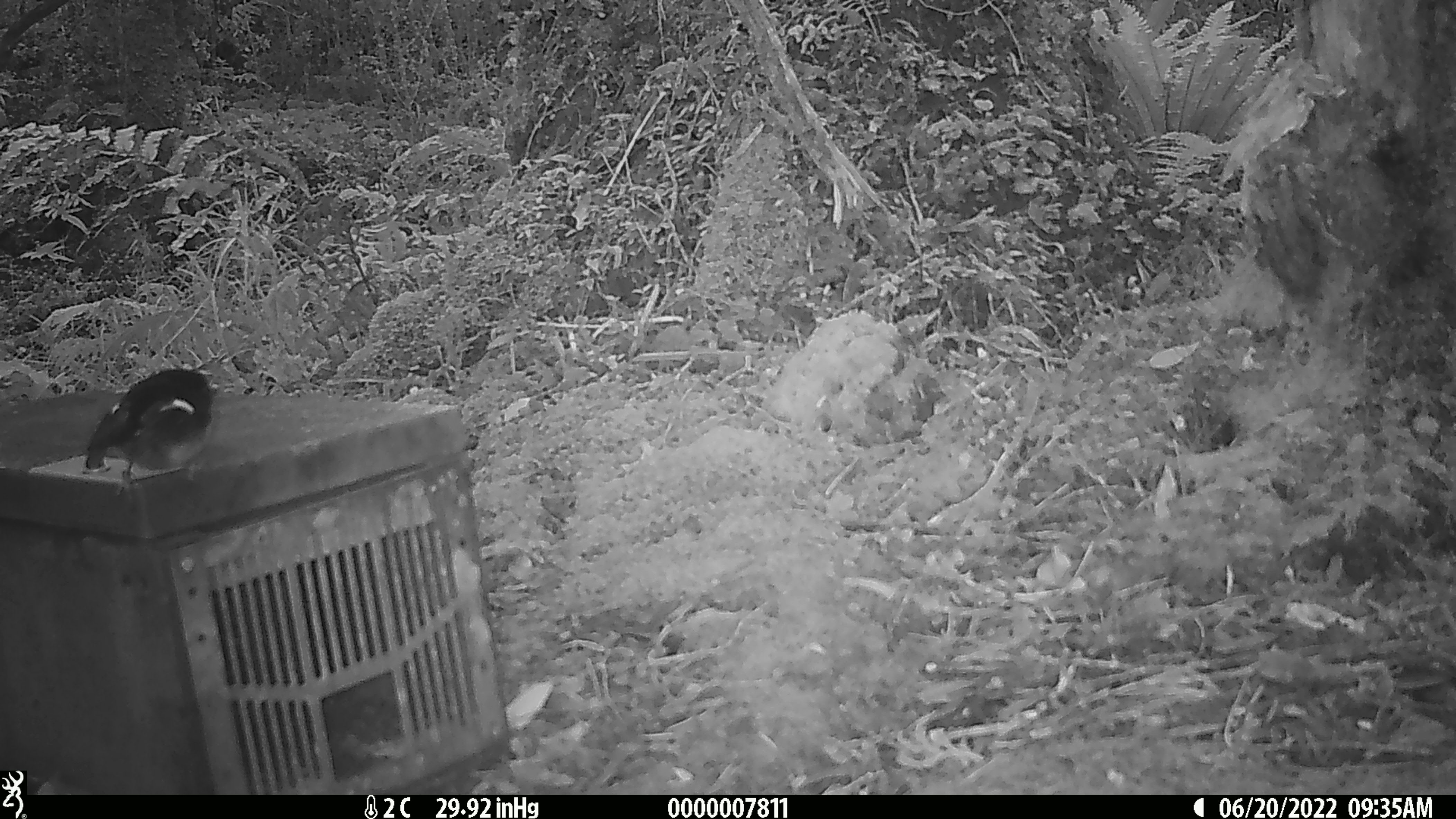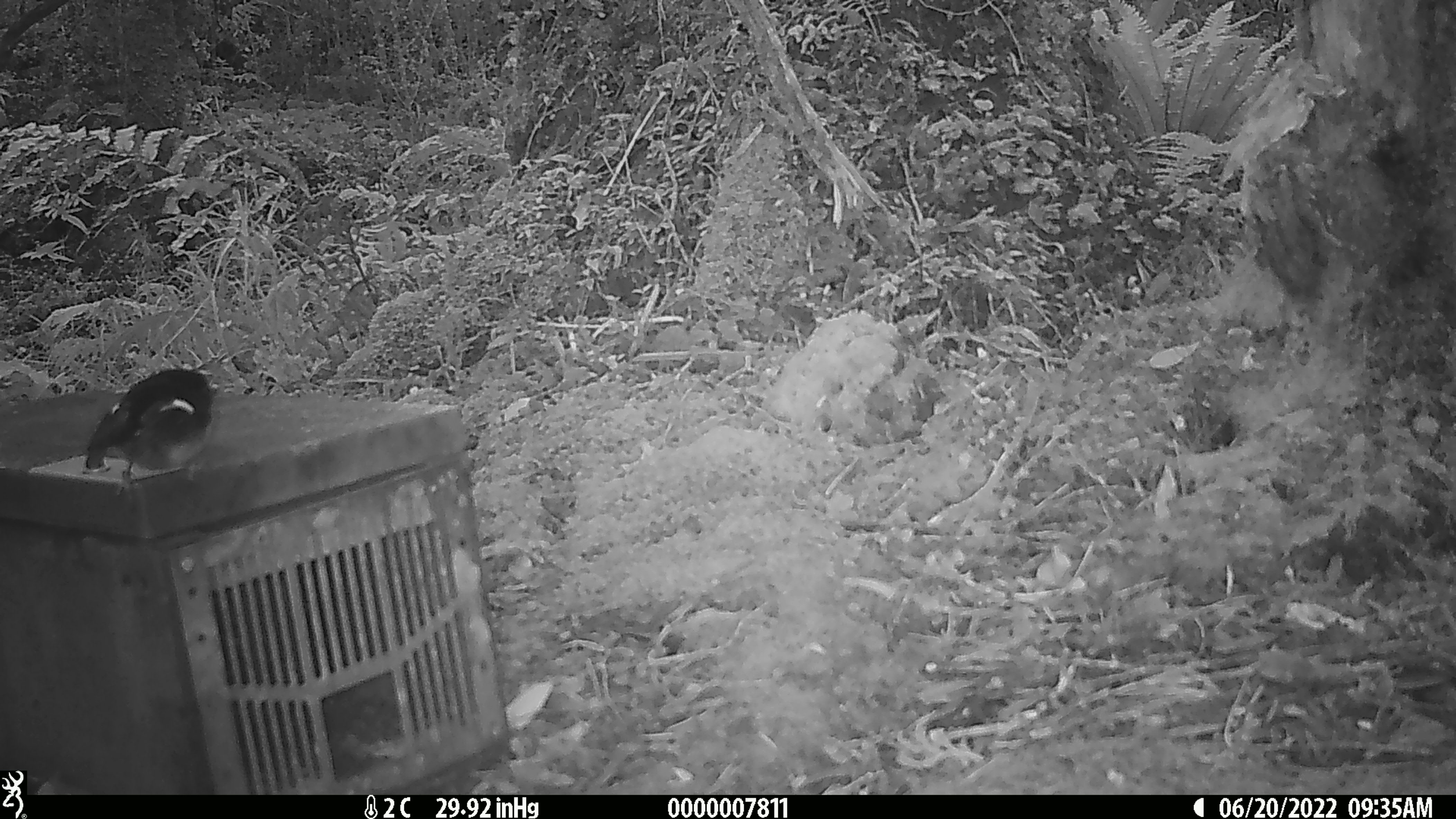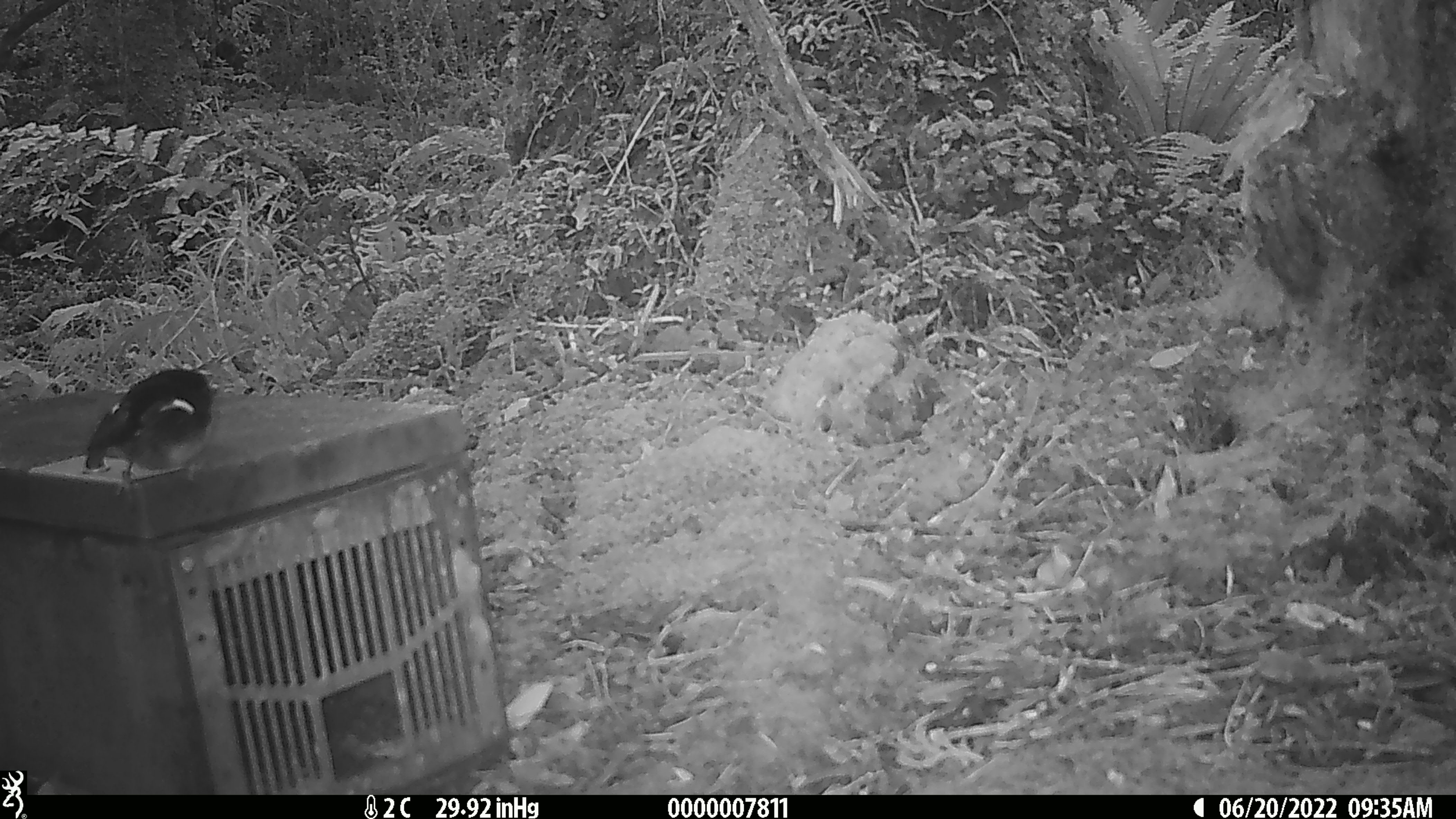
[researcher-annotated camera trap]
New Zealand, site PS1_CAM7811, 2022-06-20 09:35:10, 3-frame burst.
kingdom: Animalia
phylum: Chordata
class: Aves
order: Passeriformes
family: Petroicidae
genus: Petroica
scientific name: Petroica macrocephala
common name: tomtit